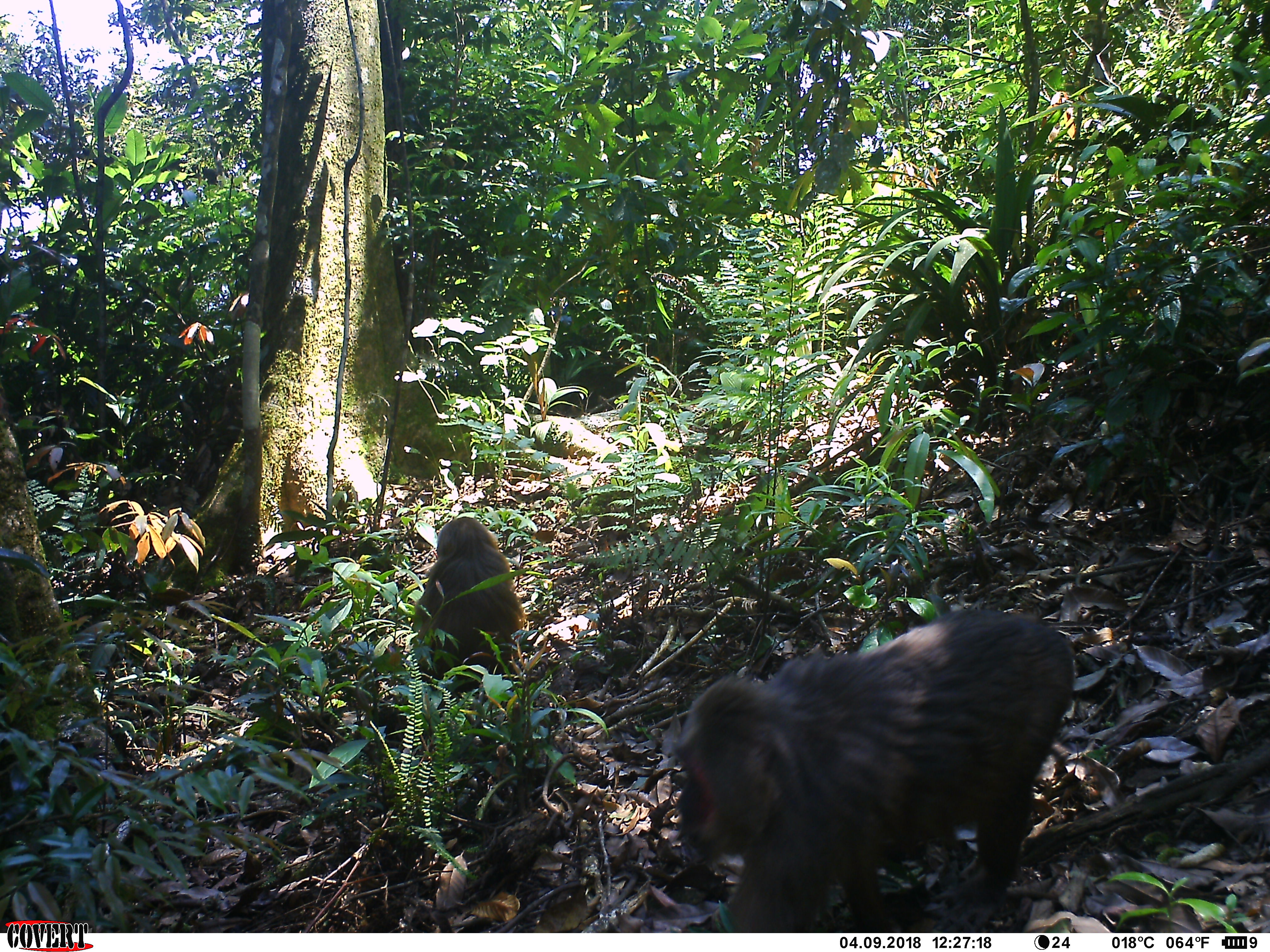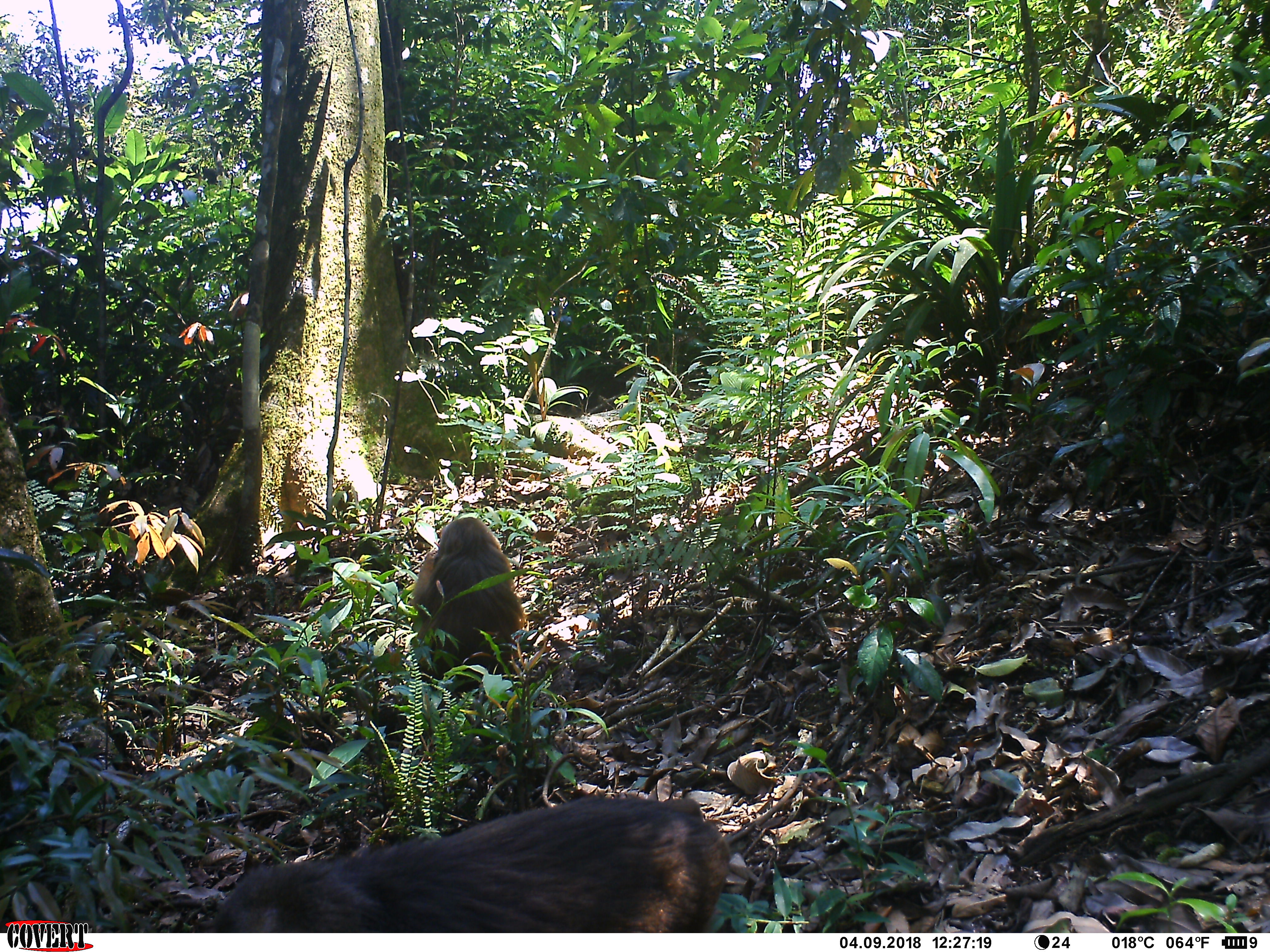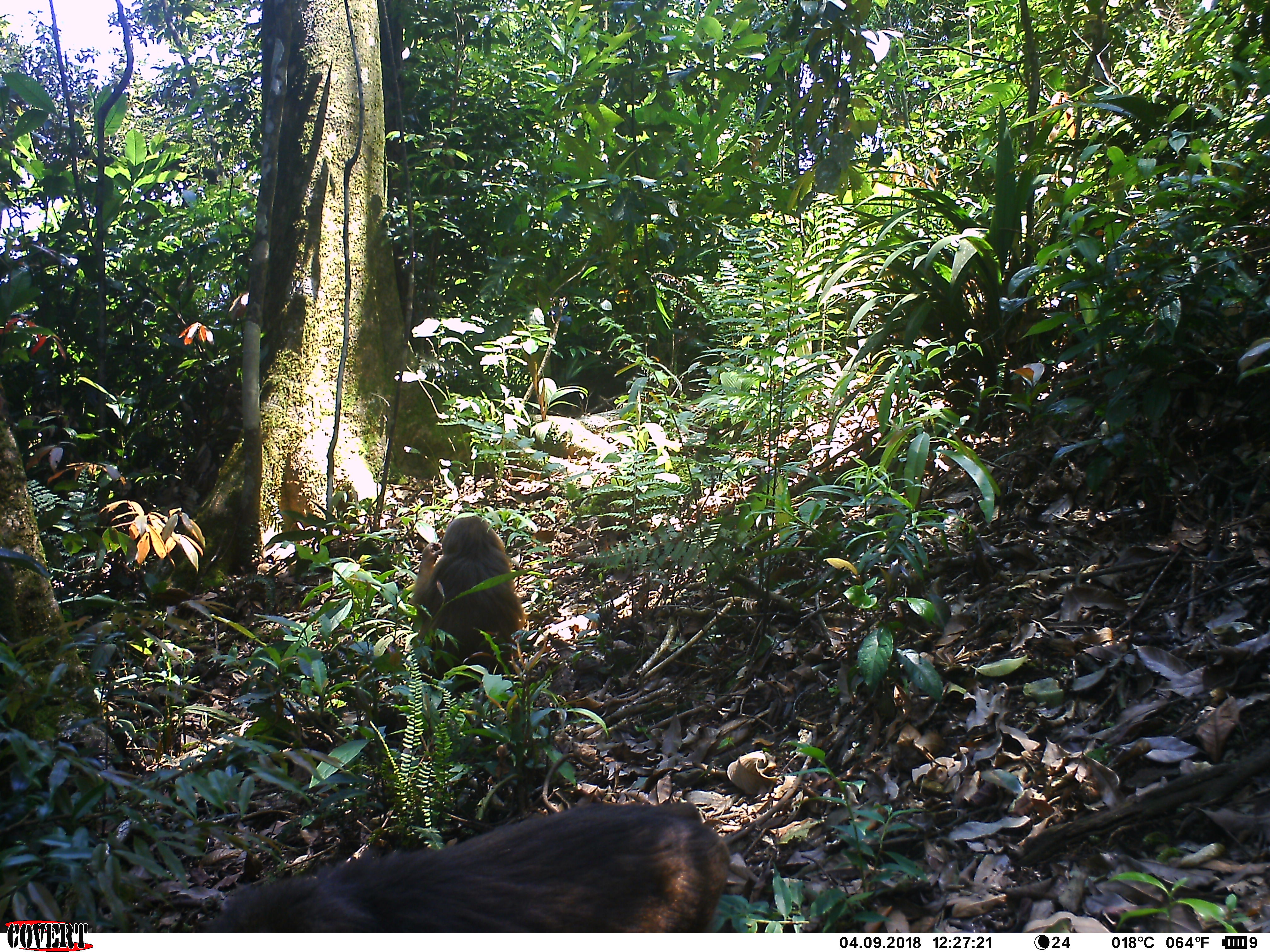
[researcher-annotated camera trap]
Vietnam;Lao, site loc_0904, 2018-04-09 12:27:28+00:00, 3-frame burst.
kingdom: Animalia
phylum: Chordata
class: Mammalia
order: Primates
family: Cercopithecidae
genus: Macaca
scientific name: Macaca arctoides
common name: stump-tailed macaque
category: stump tailed macaque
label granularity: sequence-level